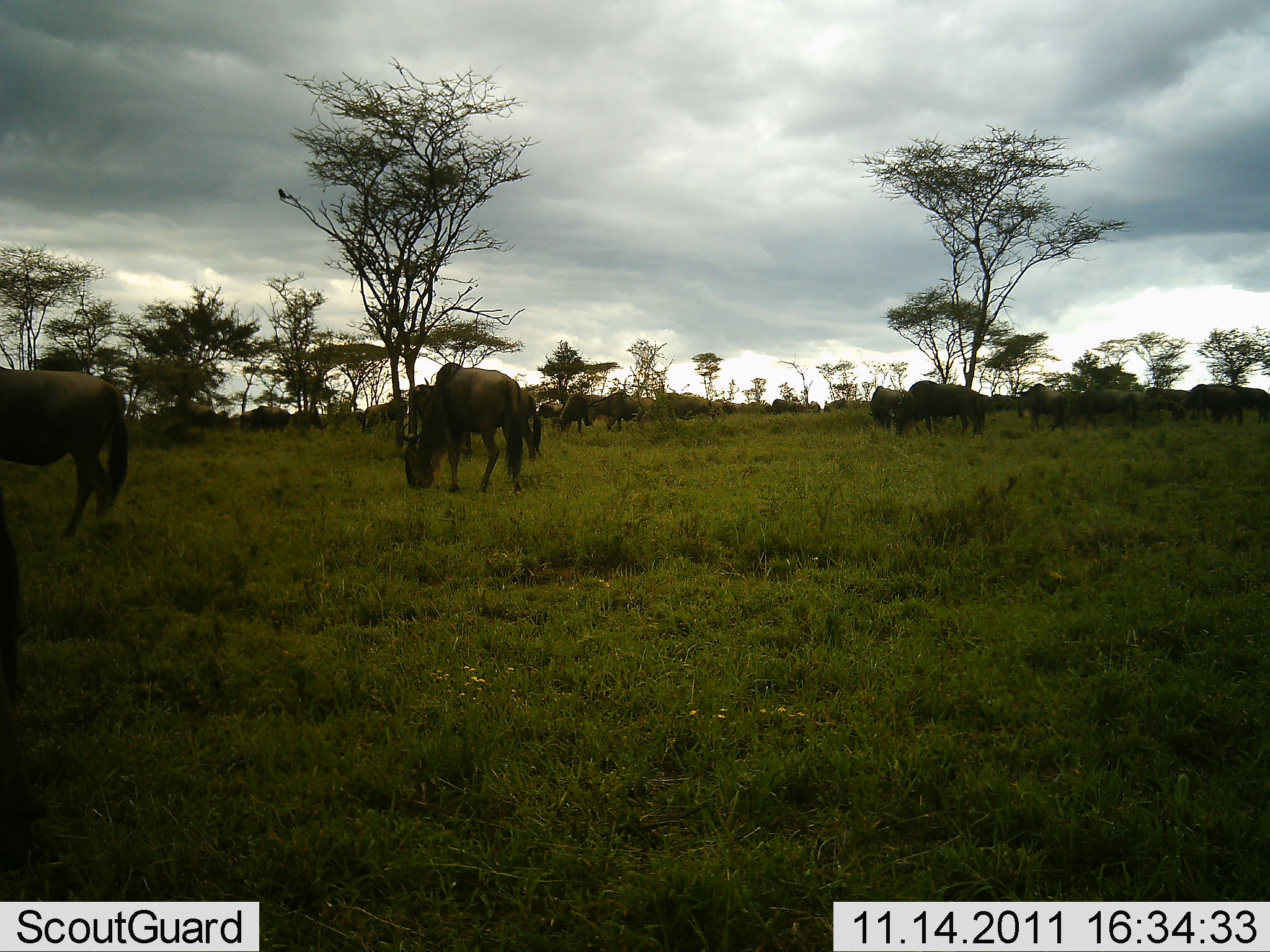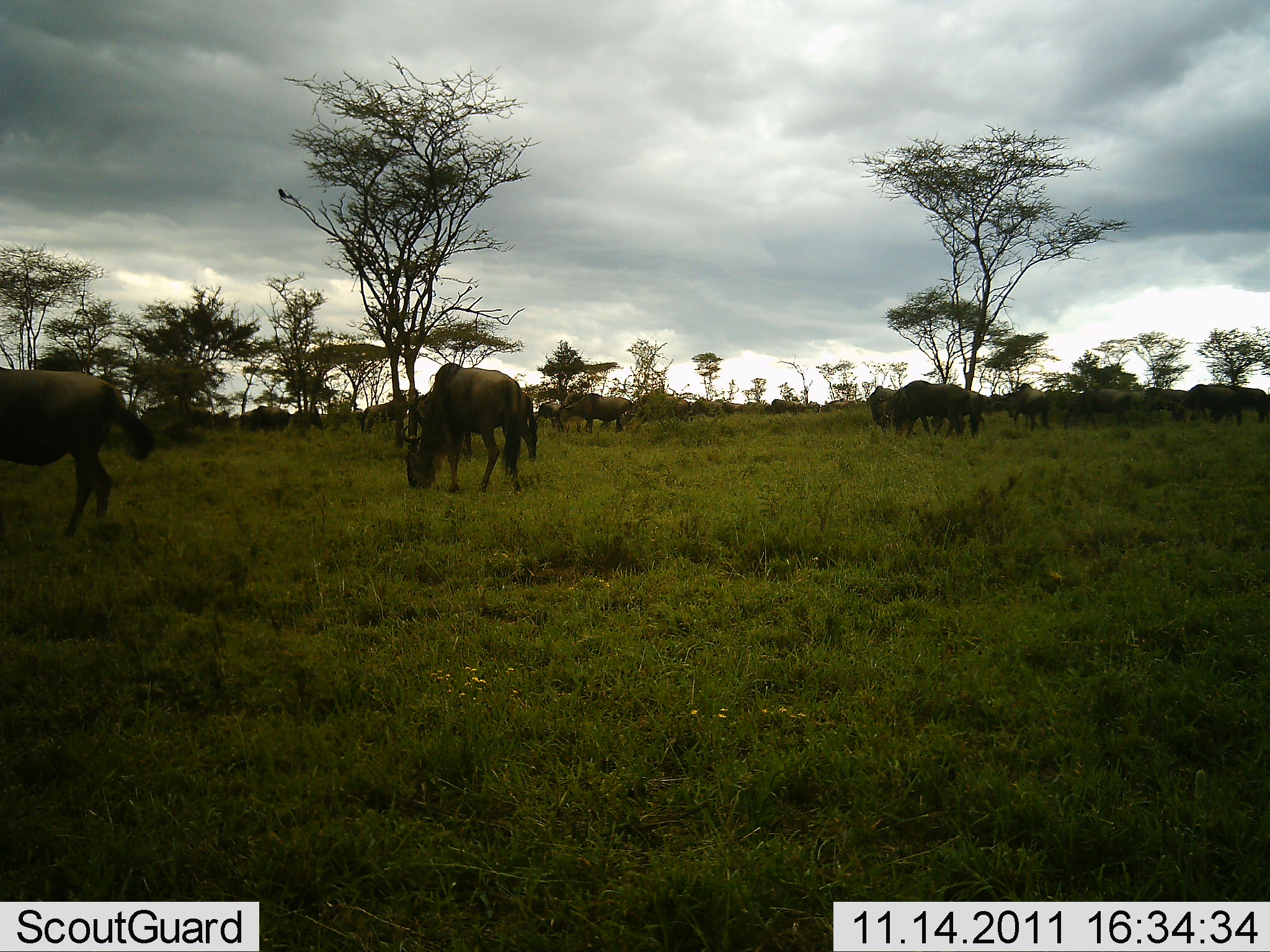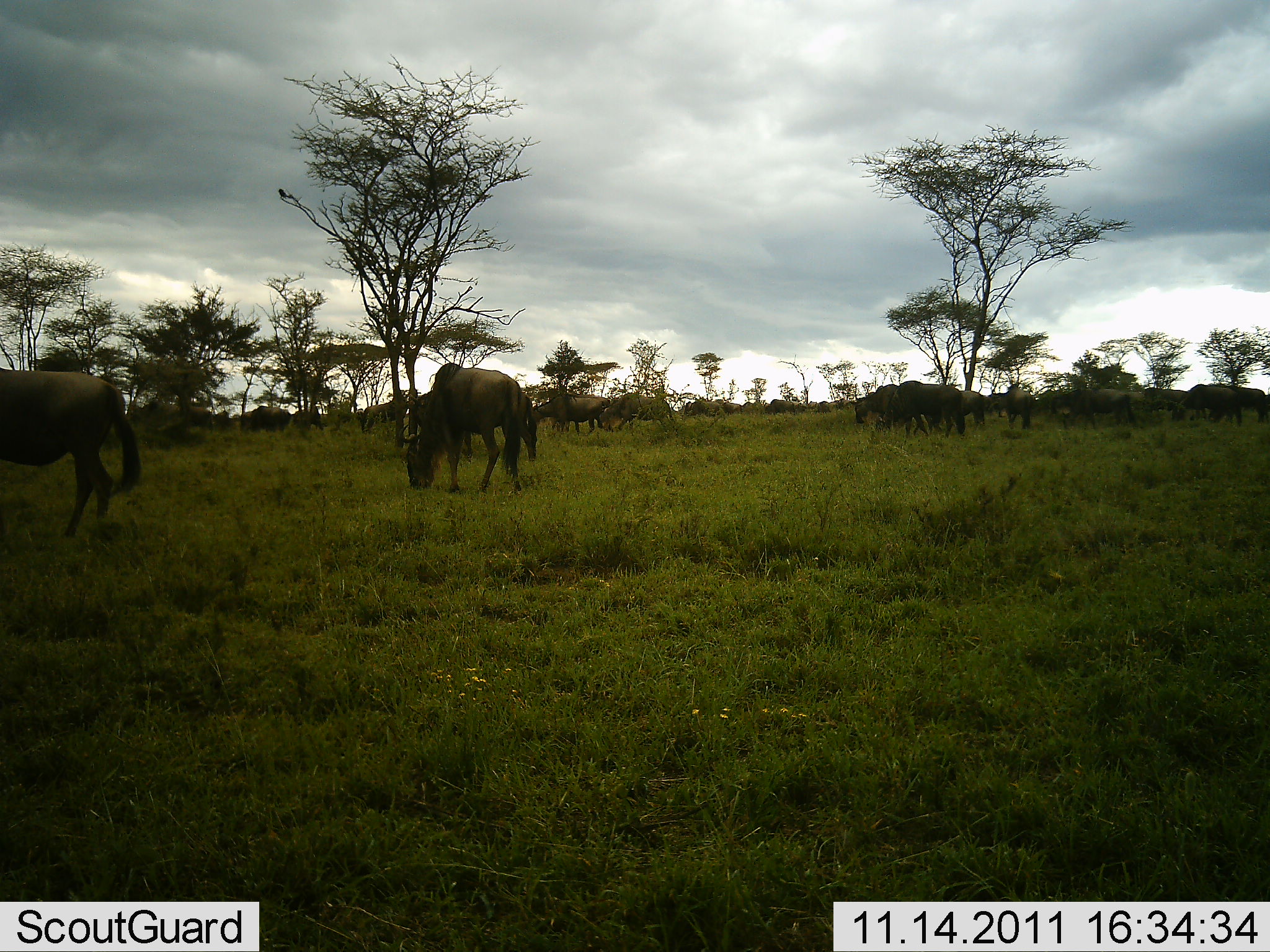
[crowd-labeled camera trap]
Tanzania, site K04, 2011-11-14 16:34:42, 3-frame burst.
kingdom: Animalia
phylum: Chordata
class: Mammalia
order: Artiodactyla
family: Bovidae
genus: Connochaetes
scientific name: Connochaetes taurinus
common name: blue wildebeest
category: wildebeest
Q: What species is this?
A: Wildebeest (blue wildebeest) (Connochaetes taurinus).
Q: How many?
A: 11-50.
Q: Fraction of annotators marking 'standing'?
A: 70%.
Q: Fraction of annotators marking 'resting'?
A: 0%.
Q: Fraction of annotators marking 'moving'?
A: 50%.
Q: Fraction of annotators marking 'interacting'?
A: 0%.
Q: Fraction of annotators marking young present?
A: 0%.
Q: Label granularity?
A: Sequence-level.